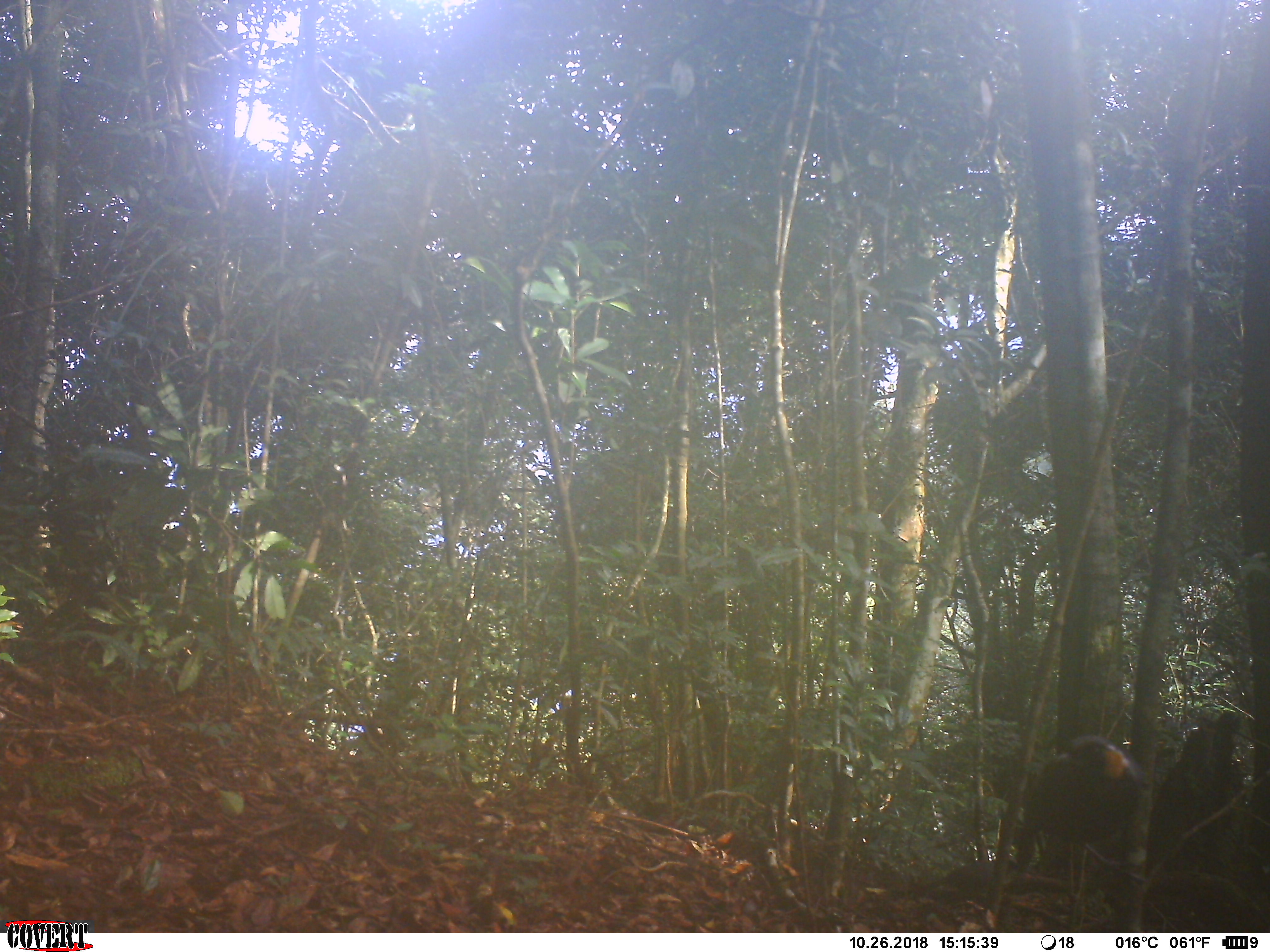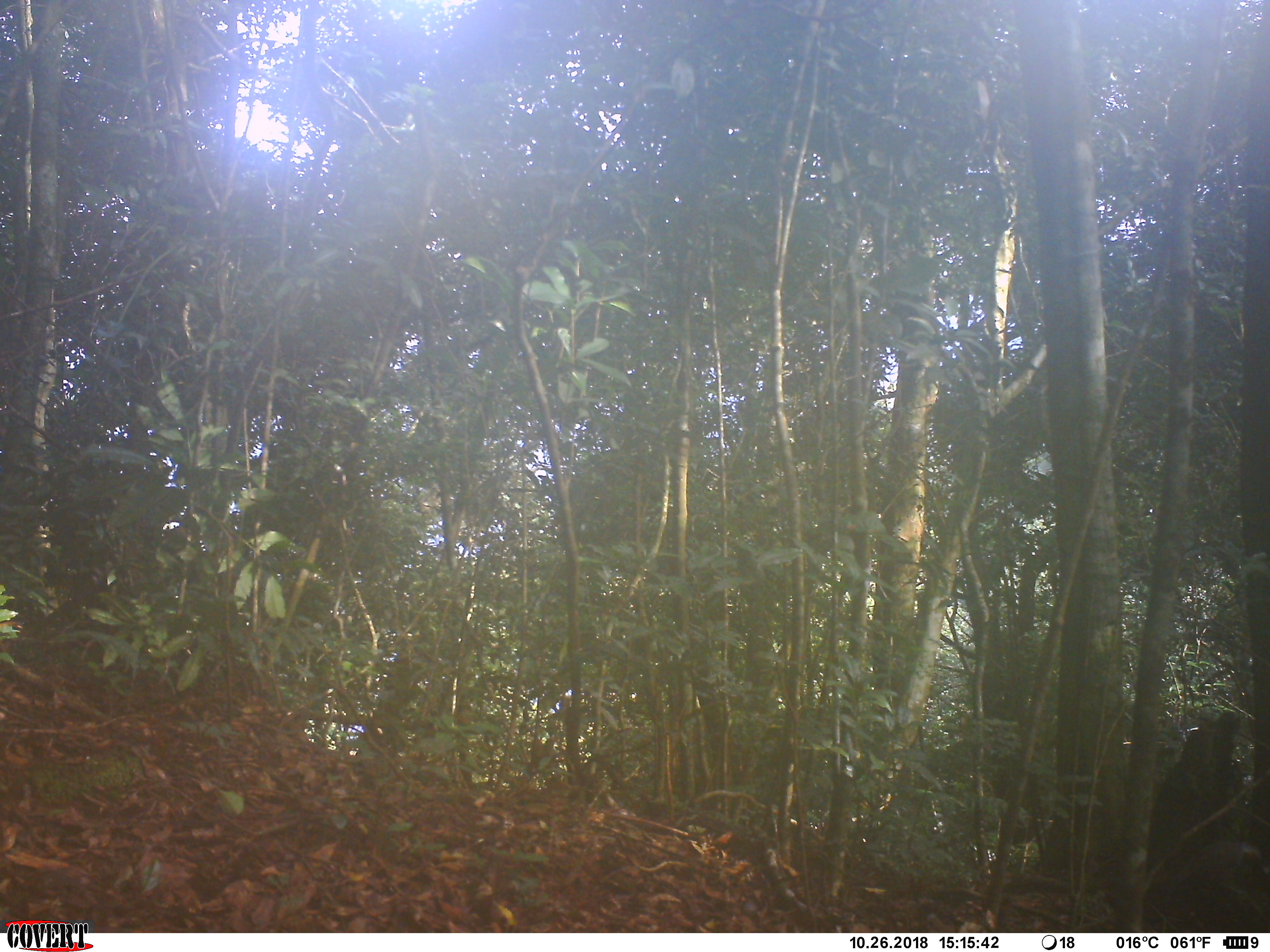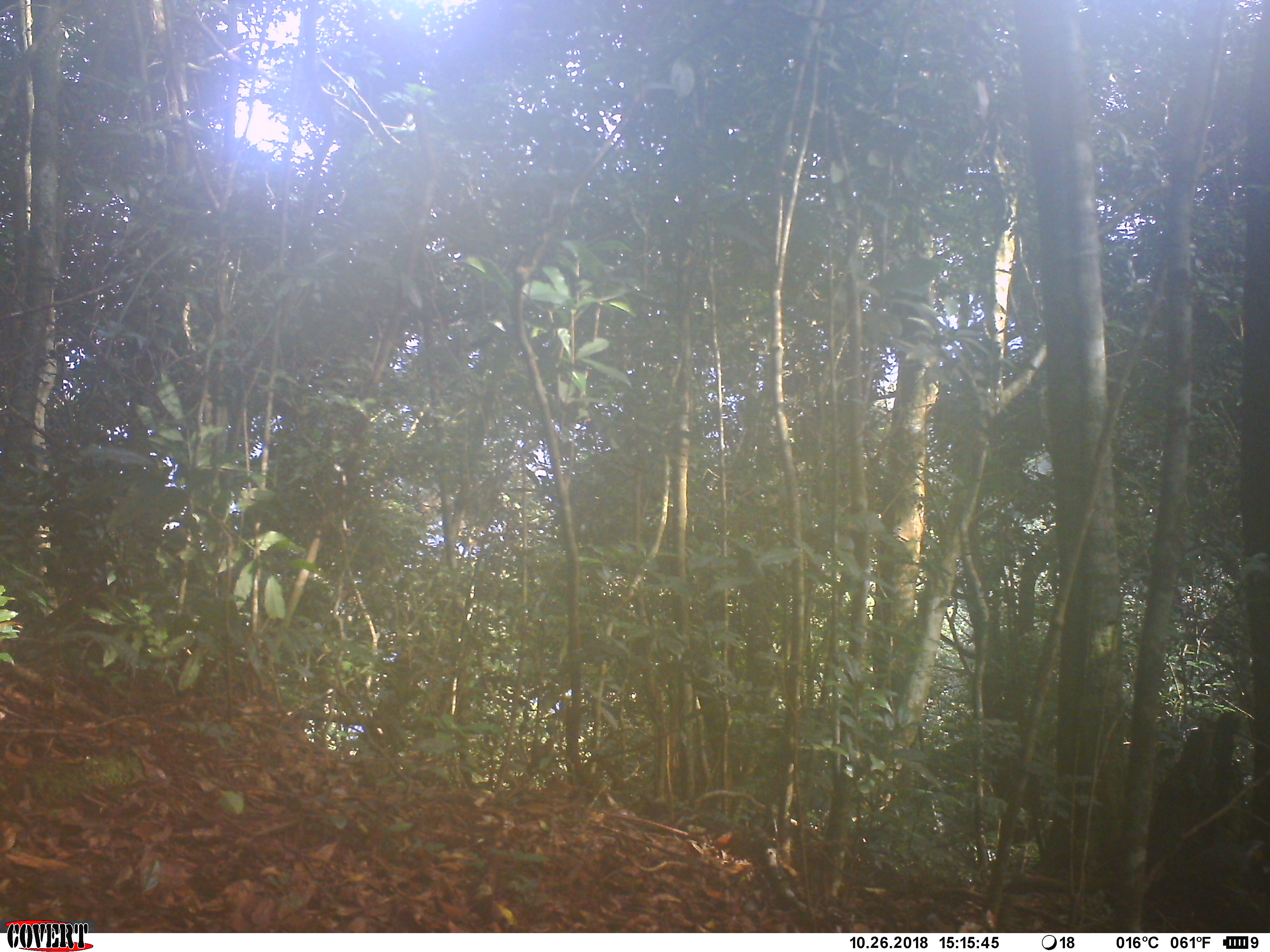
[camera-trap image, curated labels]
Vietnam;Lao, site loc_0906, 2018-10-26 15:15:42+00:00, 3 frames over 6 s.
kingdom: Animalia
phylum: Chordata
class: Aves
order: Passeriformes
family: Leiothrichidae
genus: Garrulax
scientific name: Garrulax castanotis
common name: rufous-cheeked laughingthrush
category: rufous cheeked laughingthrush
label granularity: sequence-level